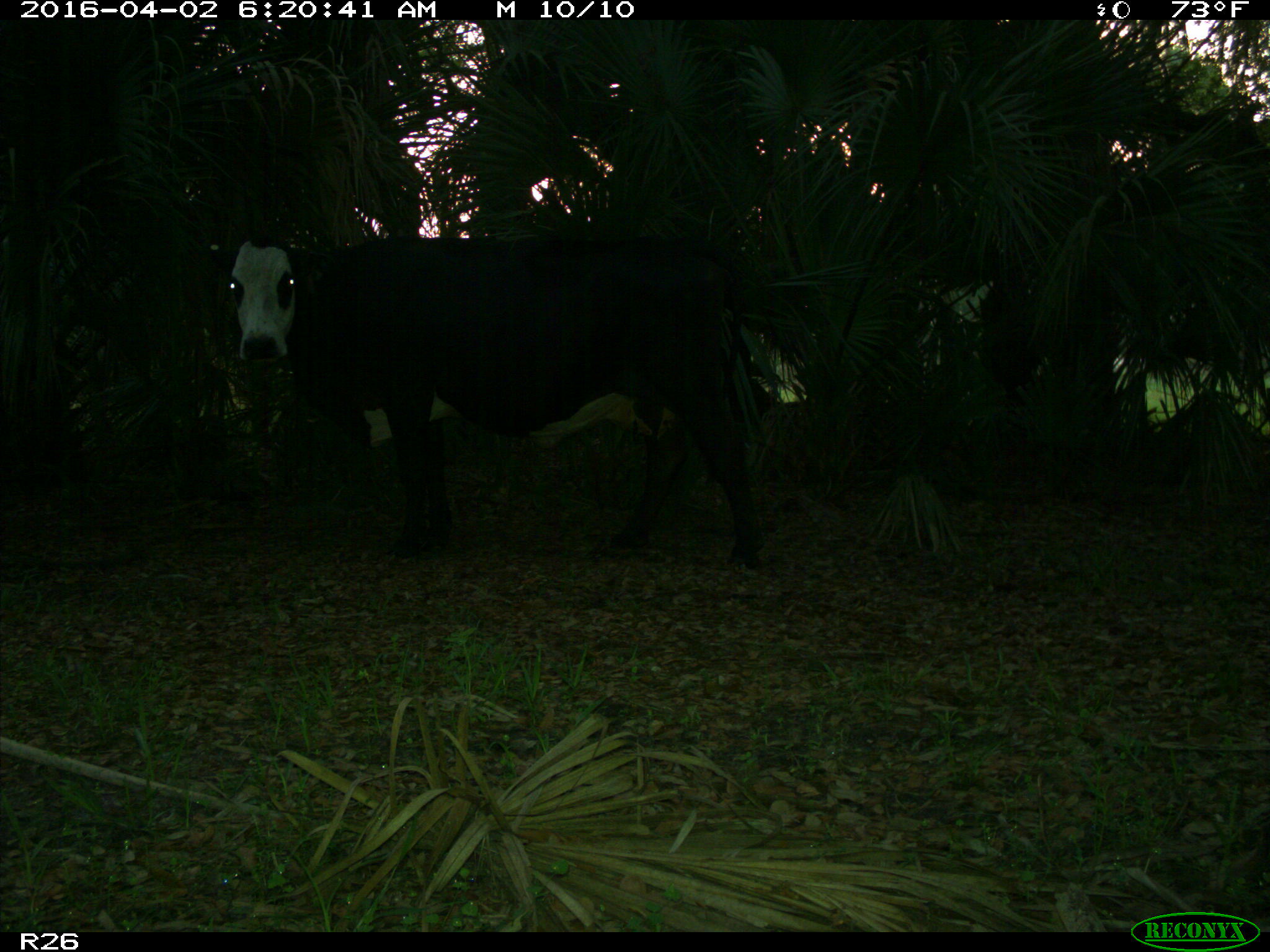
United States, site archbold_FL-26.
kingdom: Animalia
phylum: Chordata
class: Mammalia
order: Artiodactyla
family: Bovidae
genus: Bos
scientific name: Bos taurus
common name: domestic cow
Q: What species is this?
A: Bos taurus (domestic cow).